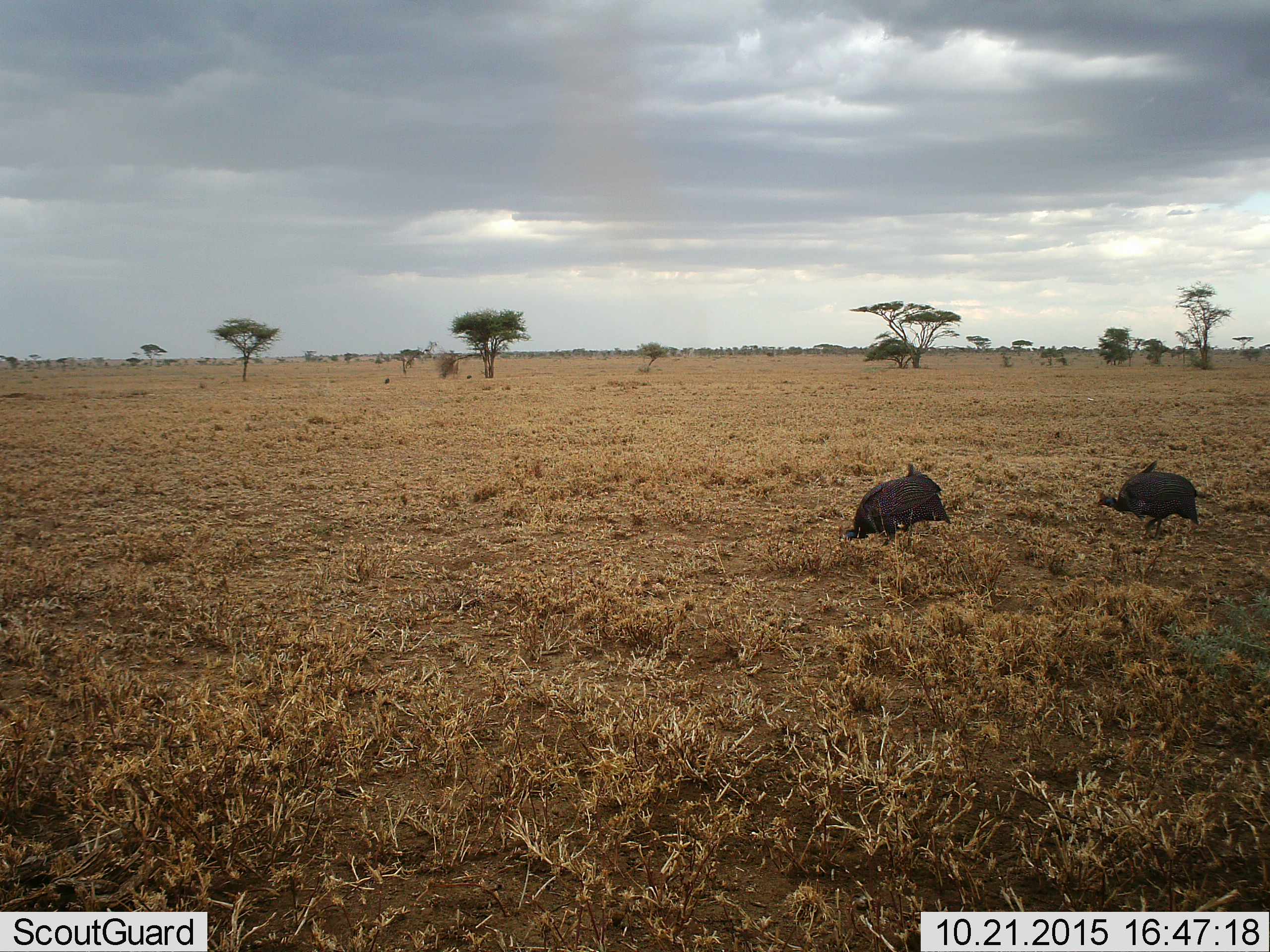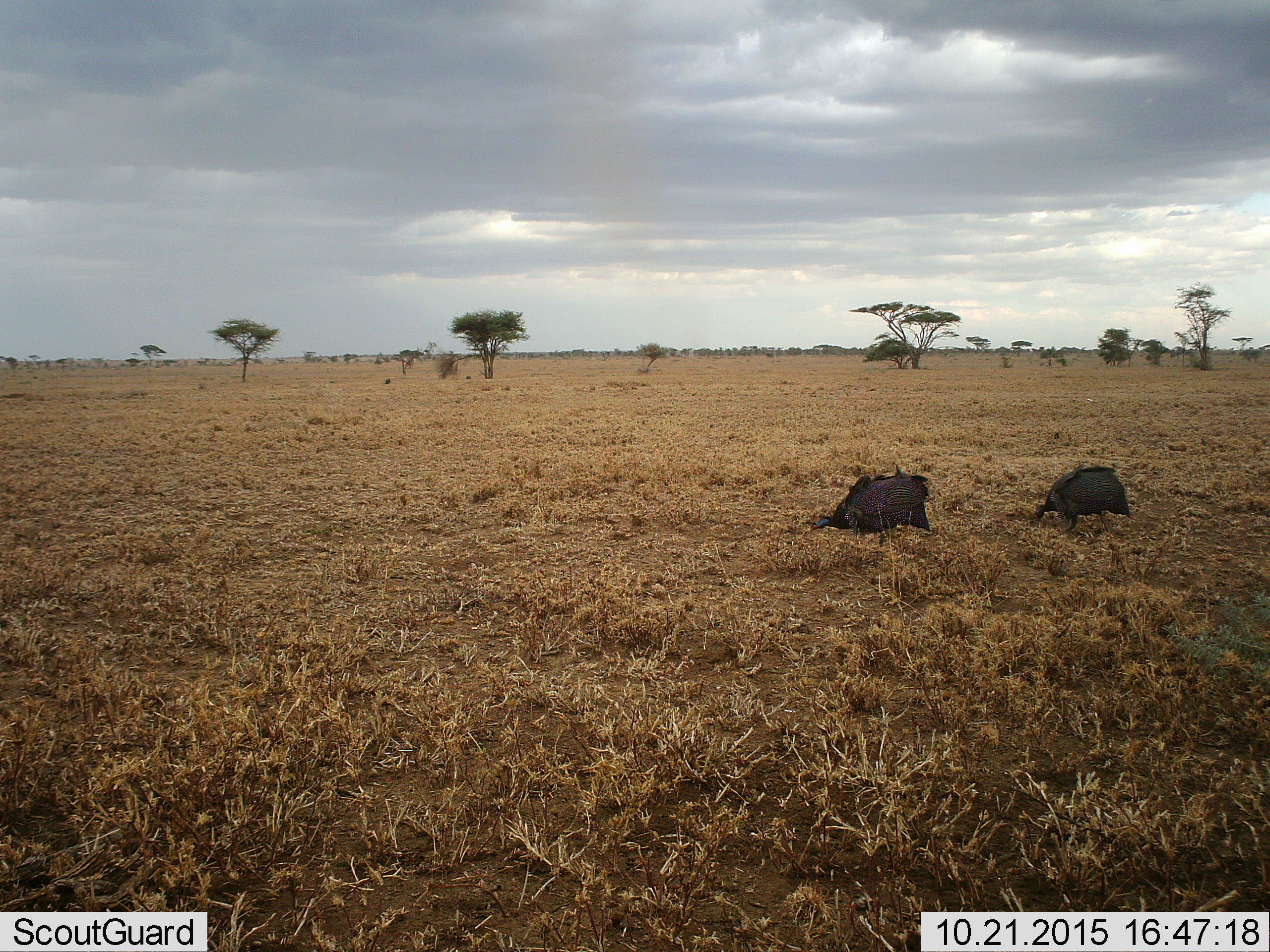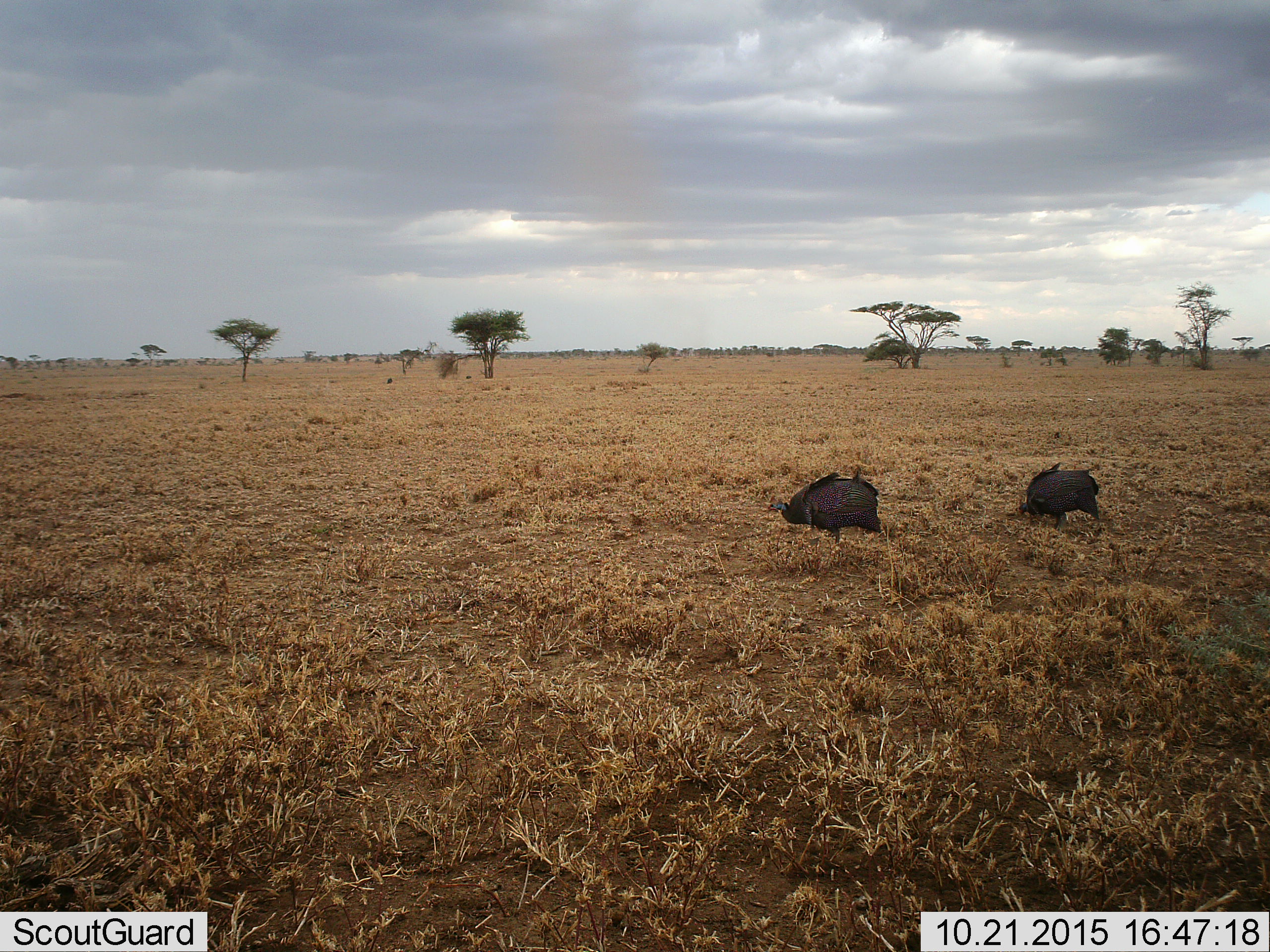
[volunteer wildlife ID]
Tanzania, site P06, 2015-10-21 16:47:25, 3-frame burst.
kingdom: Animalia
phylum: Chordata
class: Aves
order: Galliformes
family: Numididae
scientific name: Numididae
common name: guinea fowl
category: guineafowl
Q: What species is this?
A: Guineafowl (guinea fowl) (Numididae).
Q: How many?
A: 2.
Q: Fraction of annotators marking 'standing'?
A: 12%.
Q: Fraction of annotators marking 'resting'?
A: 0%.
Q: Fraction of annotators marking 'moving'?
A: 75%.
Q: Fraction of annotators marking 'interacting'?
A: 0%.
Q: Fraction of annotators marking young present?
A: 0%.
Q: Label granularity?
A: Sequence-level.